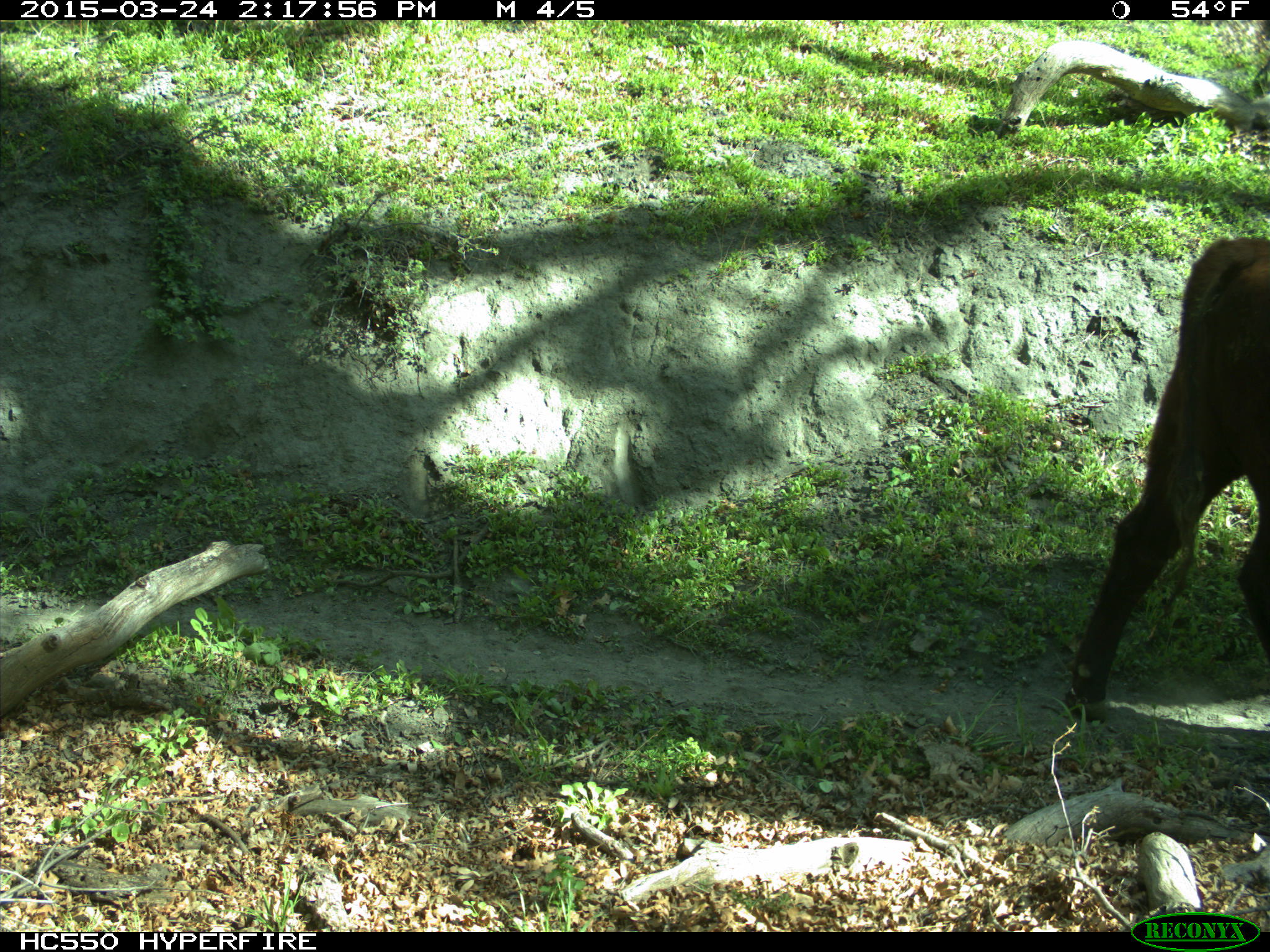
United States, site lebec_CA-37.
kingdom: Animalia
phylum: Chordata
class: Mammalia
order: Artiodactyla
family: Bovidae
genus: Bos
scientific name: Bos taurus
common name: domestic cow